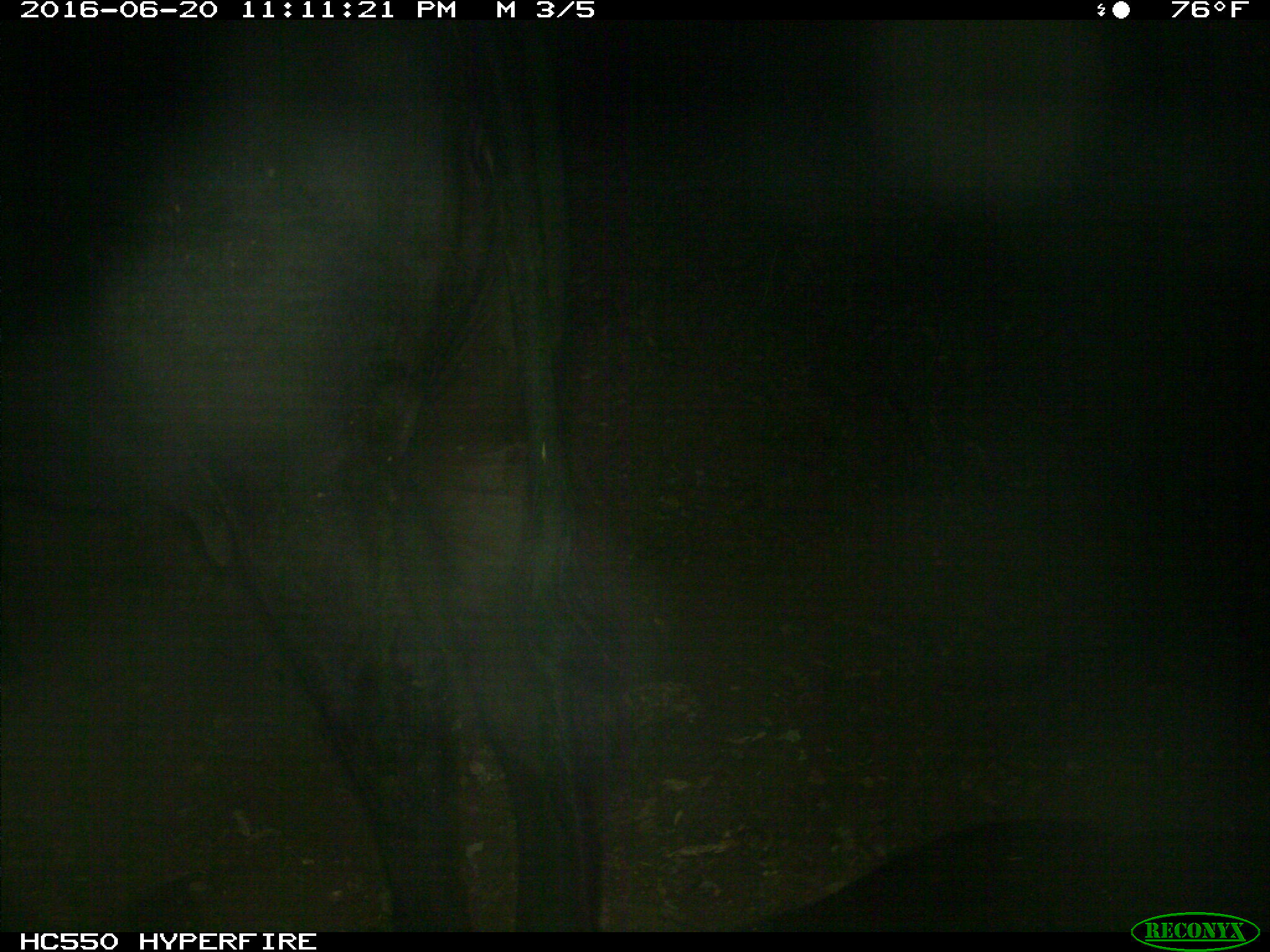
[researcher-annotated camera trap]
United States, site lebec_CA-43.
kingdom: Animalia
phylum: Chordata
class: Mammalia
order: Artiodactyla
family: Bovidae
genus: Bos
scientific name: Bos taurus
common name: domestic cow